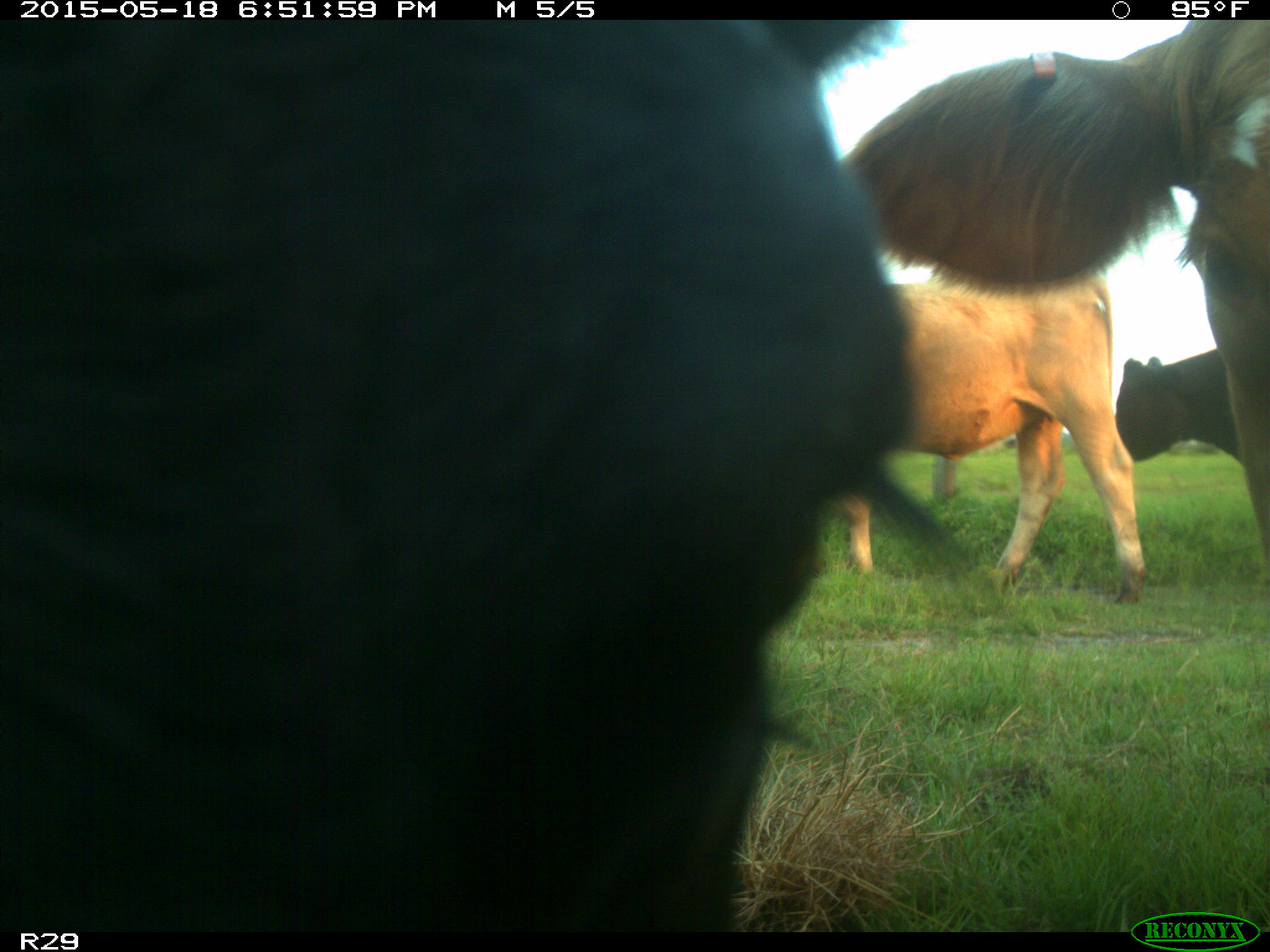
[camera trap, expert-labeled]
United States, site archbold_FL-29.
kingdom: Animalia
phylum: Chordata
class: Mammalia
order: Artiodactyla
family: Bovidae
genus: Bos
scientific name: Bos taurus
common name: domestic cow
Bos taurus (domestic cow).